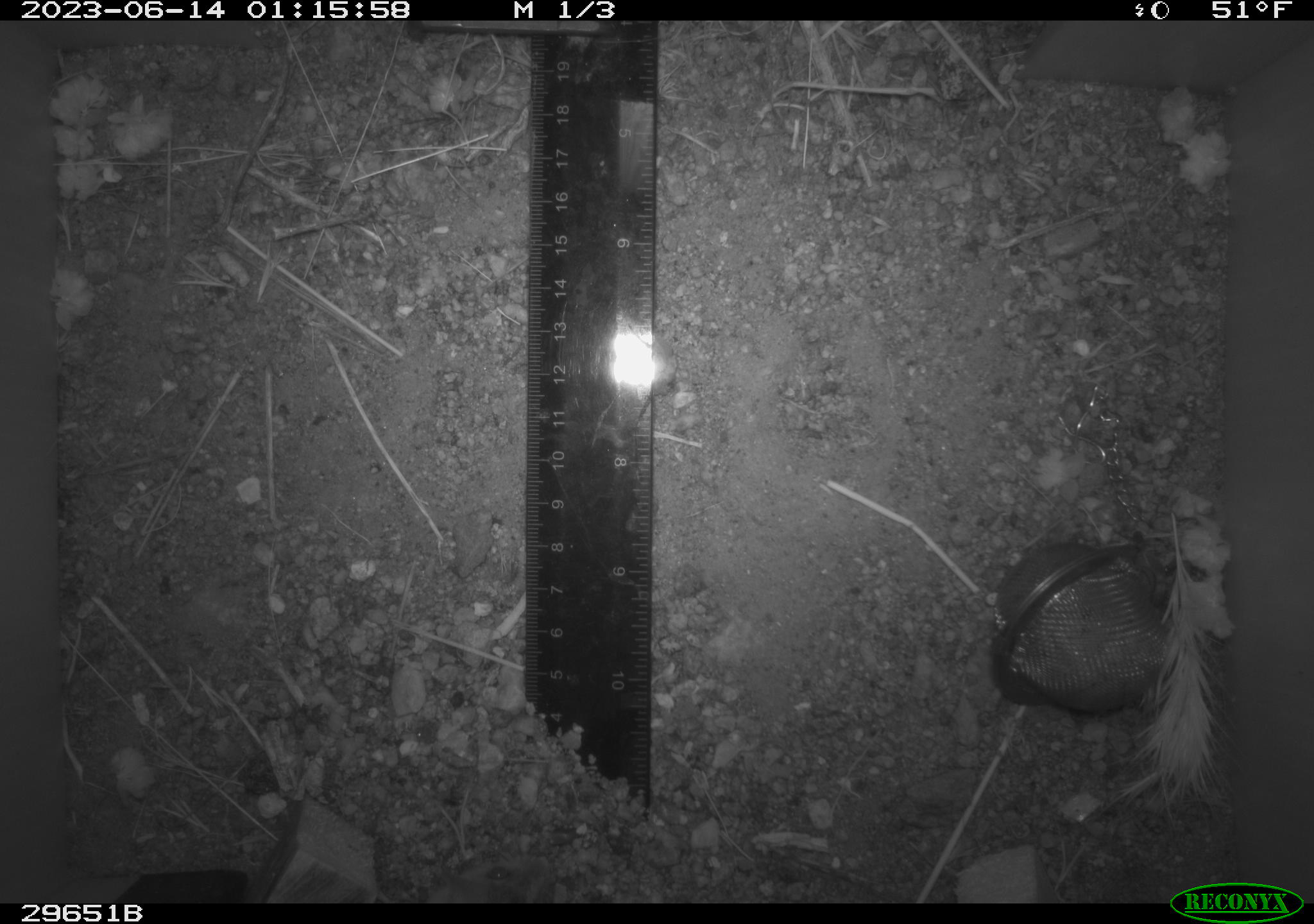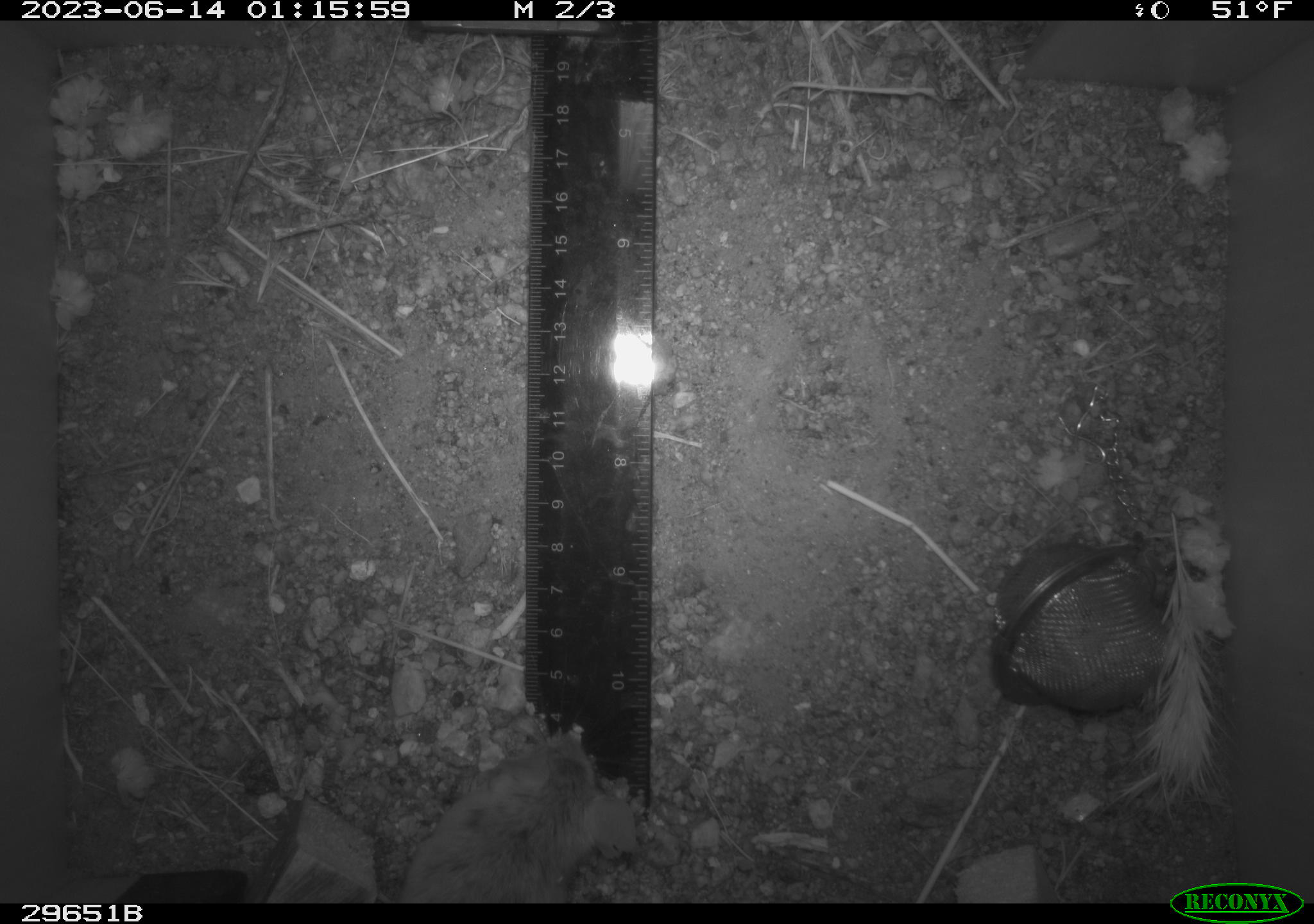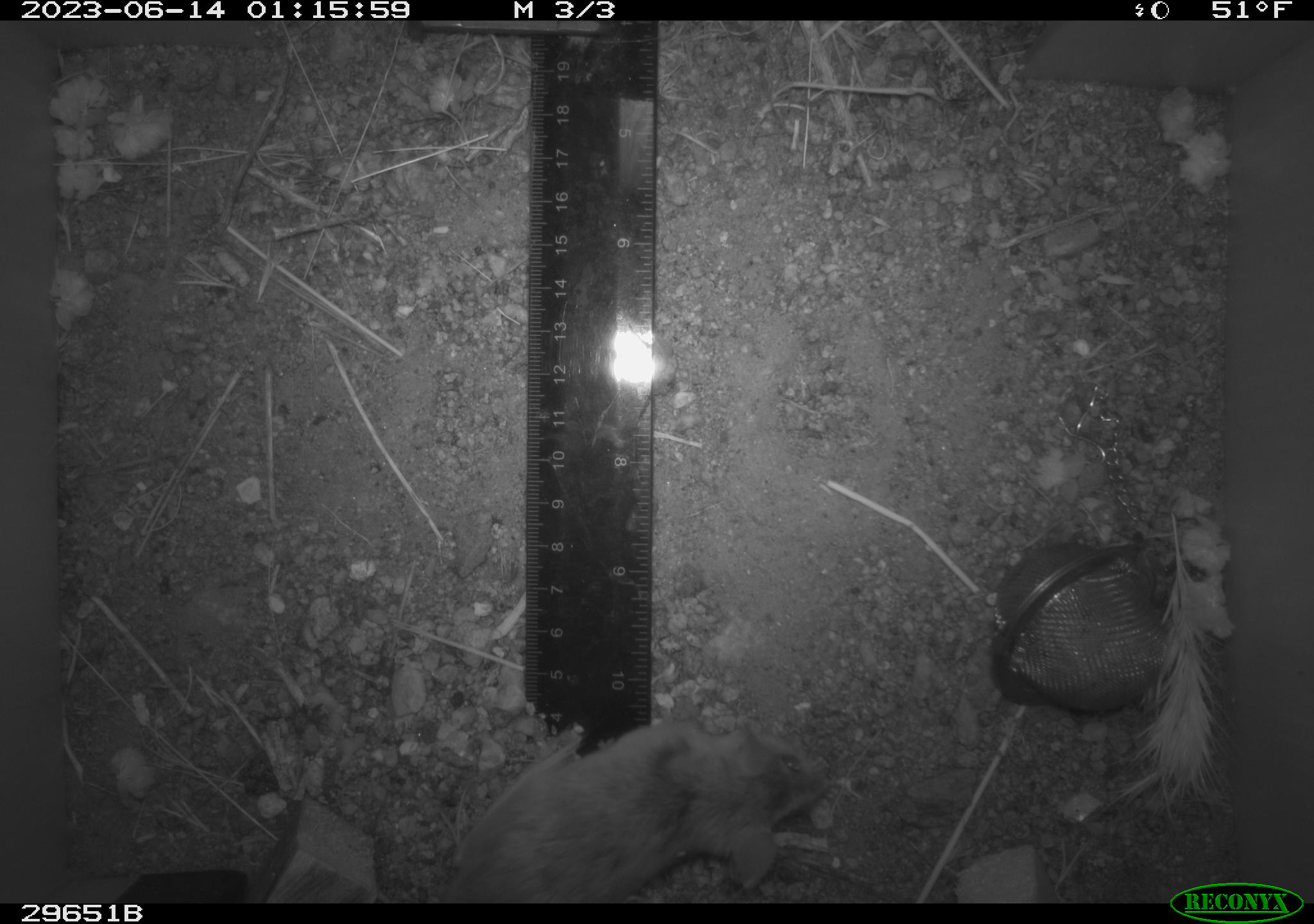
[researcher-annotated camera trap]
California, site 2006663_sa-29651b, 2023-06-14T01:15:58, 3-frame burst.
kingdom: Animalia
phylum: Chordata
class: Mammalia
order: Rodentia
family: Cricetidae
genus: Neotoma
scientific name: Neotoma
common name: pack rat or woodrat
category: neotoma species